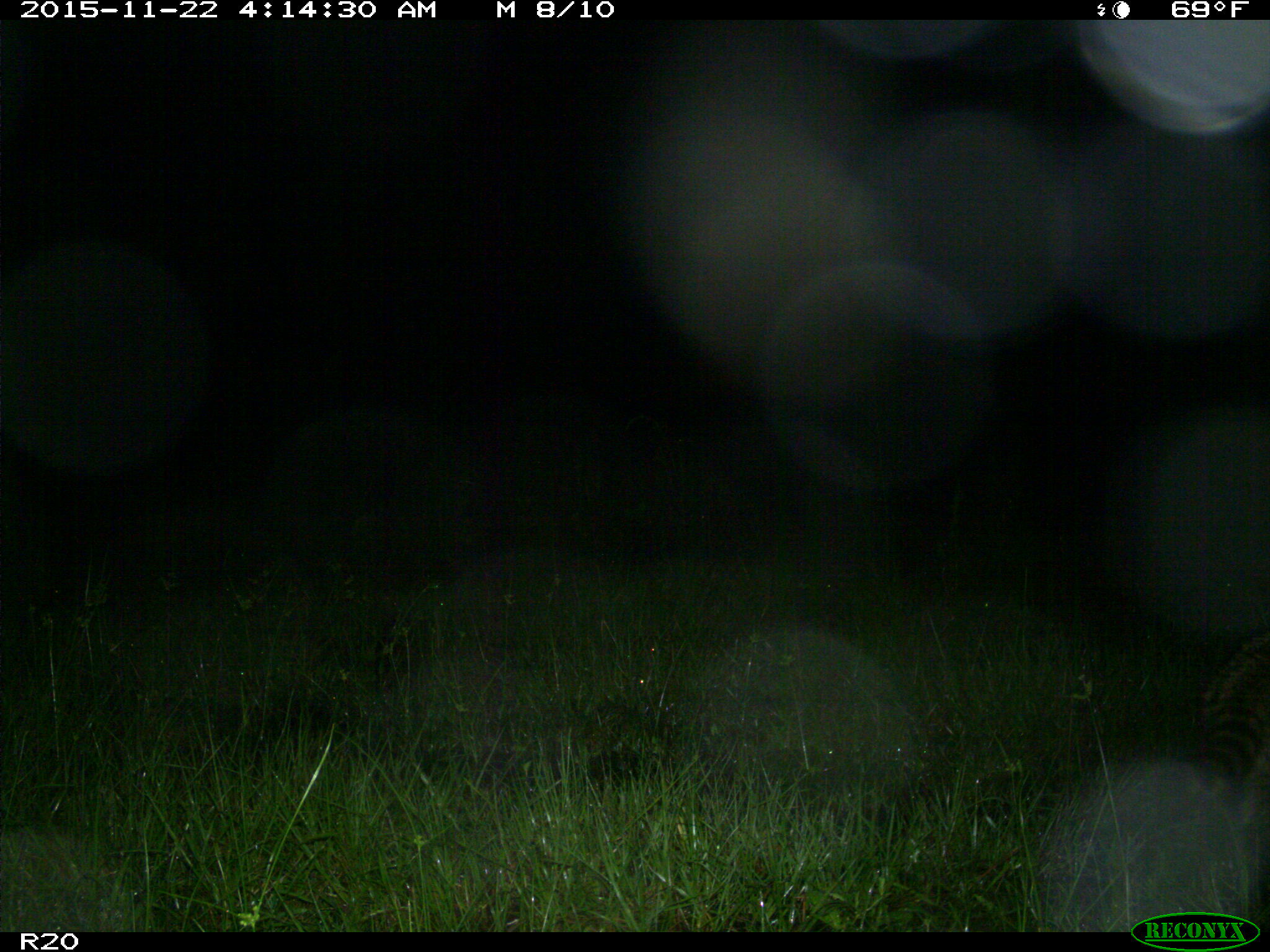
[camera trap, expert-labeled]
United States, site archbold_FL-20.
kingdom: Animalia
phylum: Chordata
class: Mammalia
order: Carnivora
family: Procyonidae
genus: Procyon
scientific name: Procyon lotor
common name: common raccoon